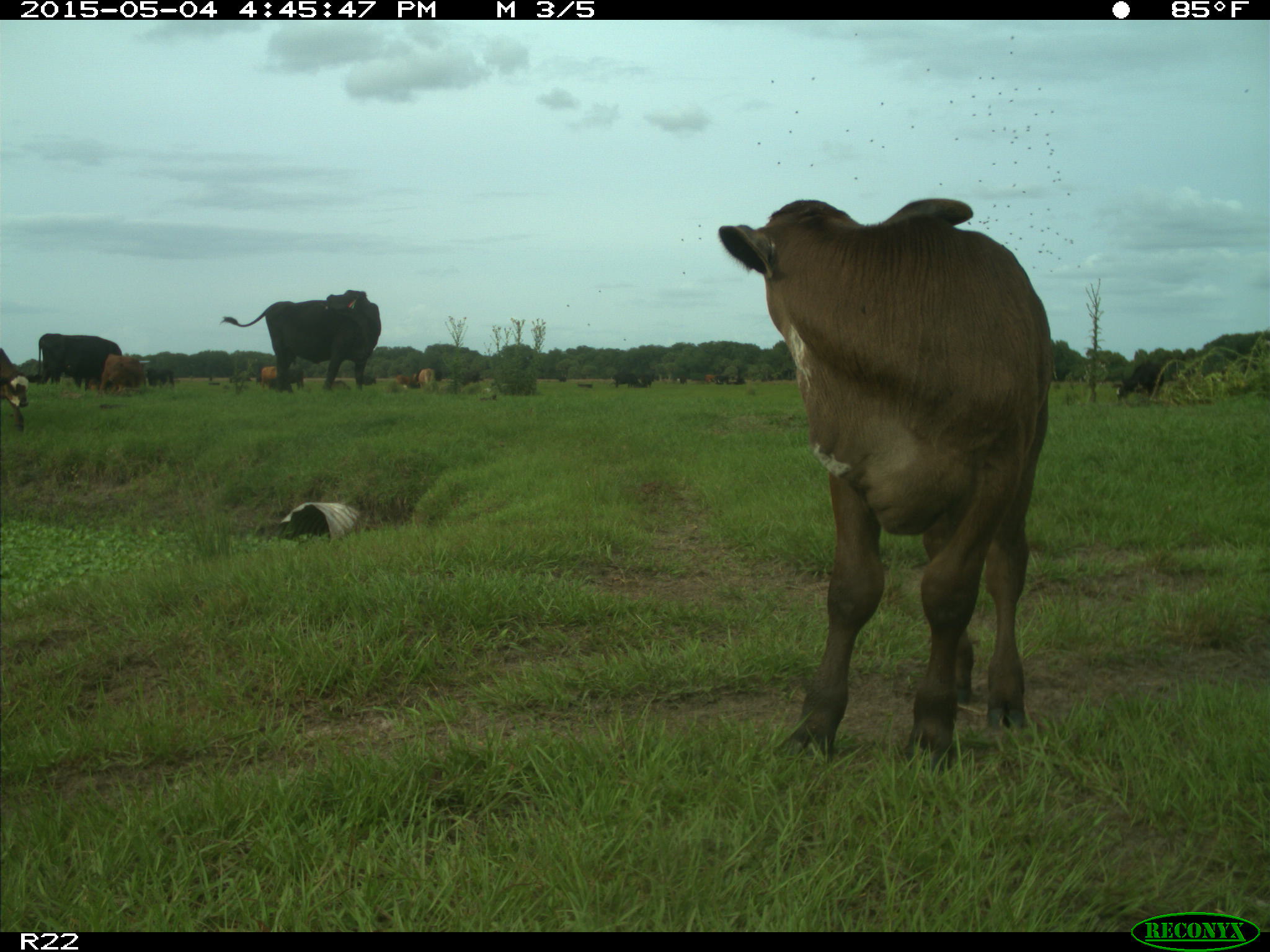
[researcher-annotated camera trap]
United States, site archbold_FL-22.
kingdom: Animalia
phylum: Chordata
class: Mammalia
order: Artiodactyla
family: Bovidae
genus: Bos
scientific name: Bos taurus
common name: domestic cow